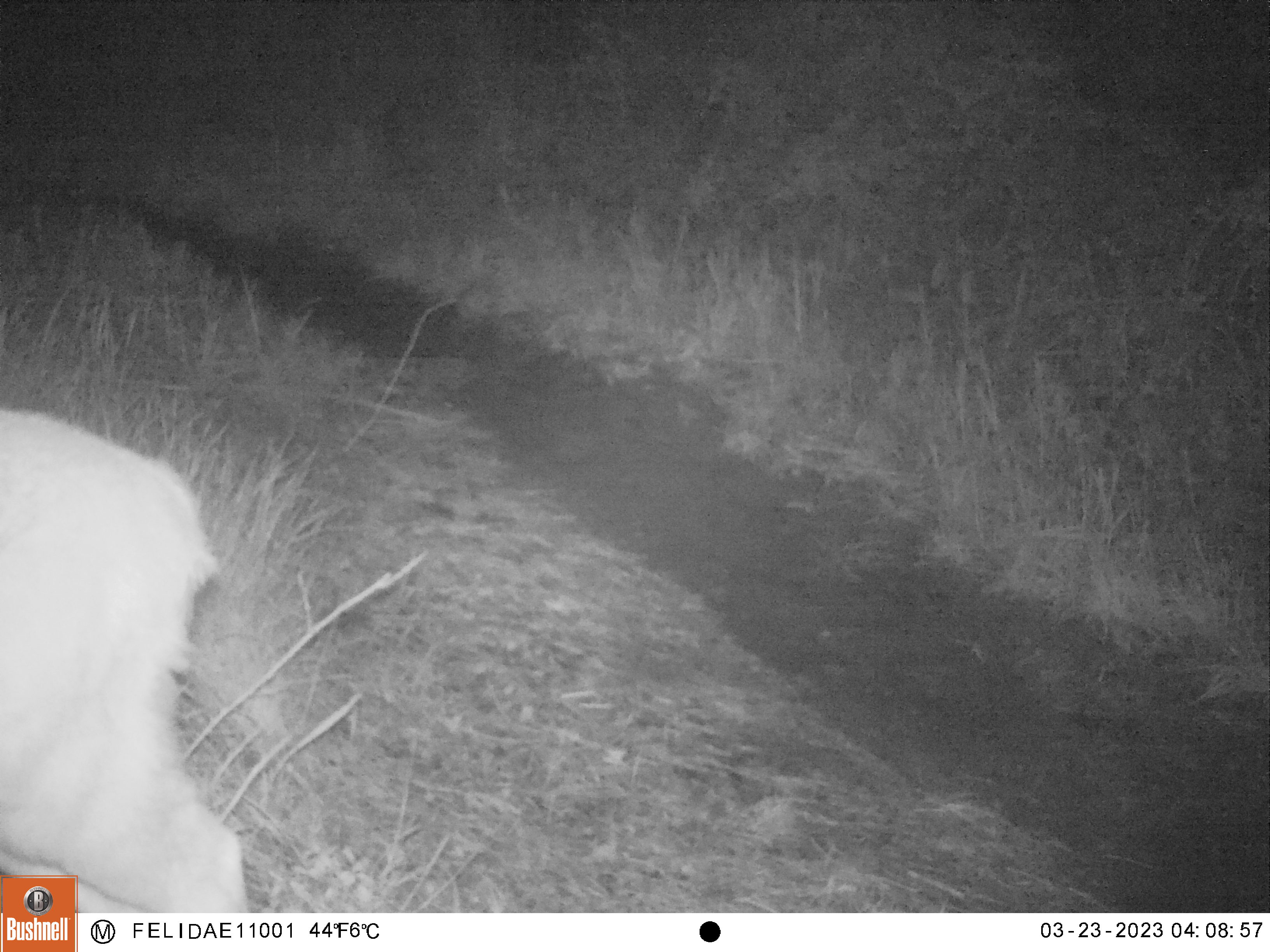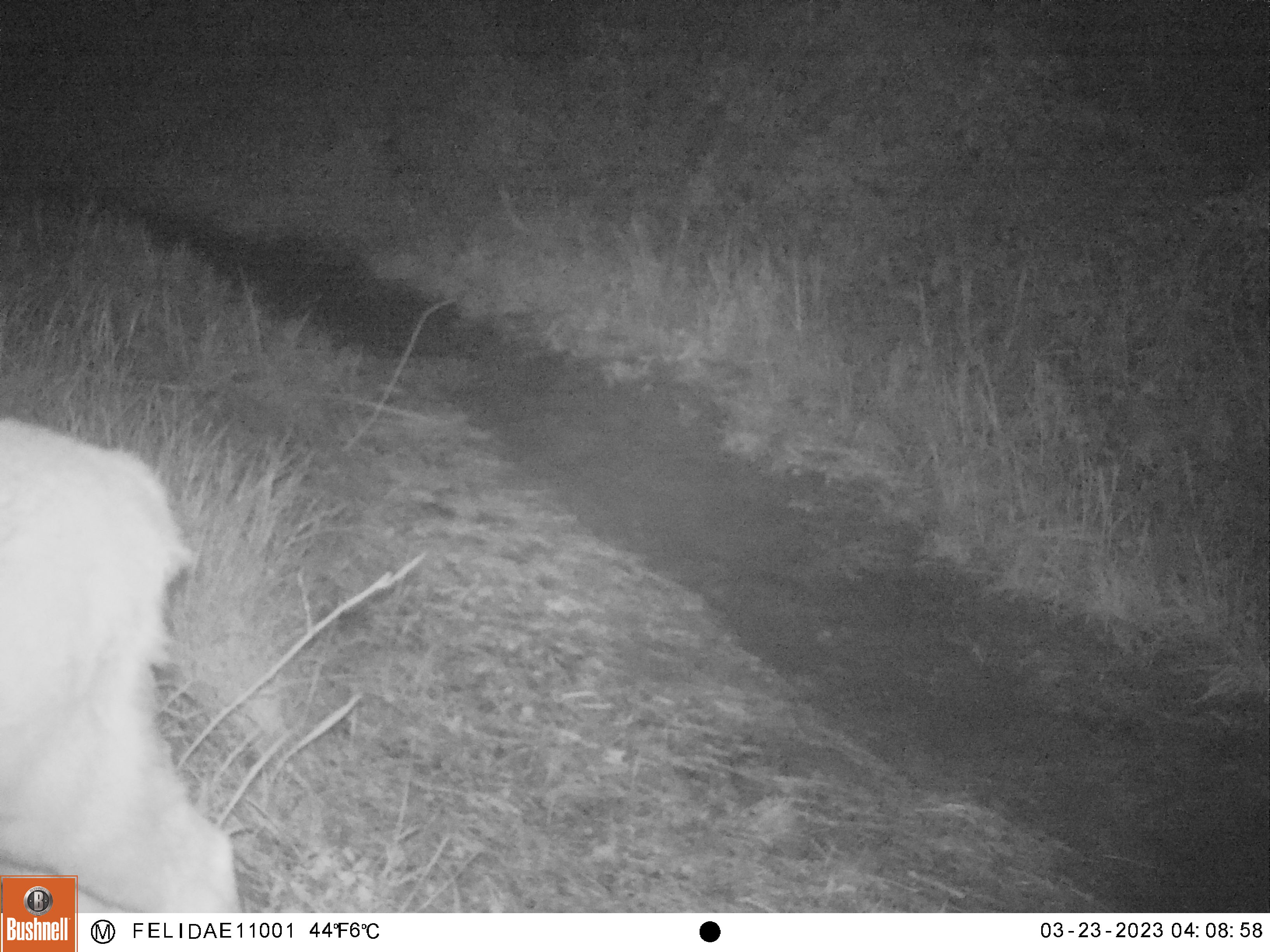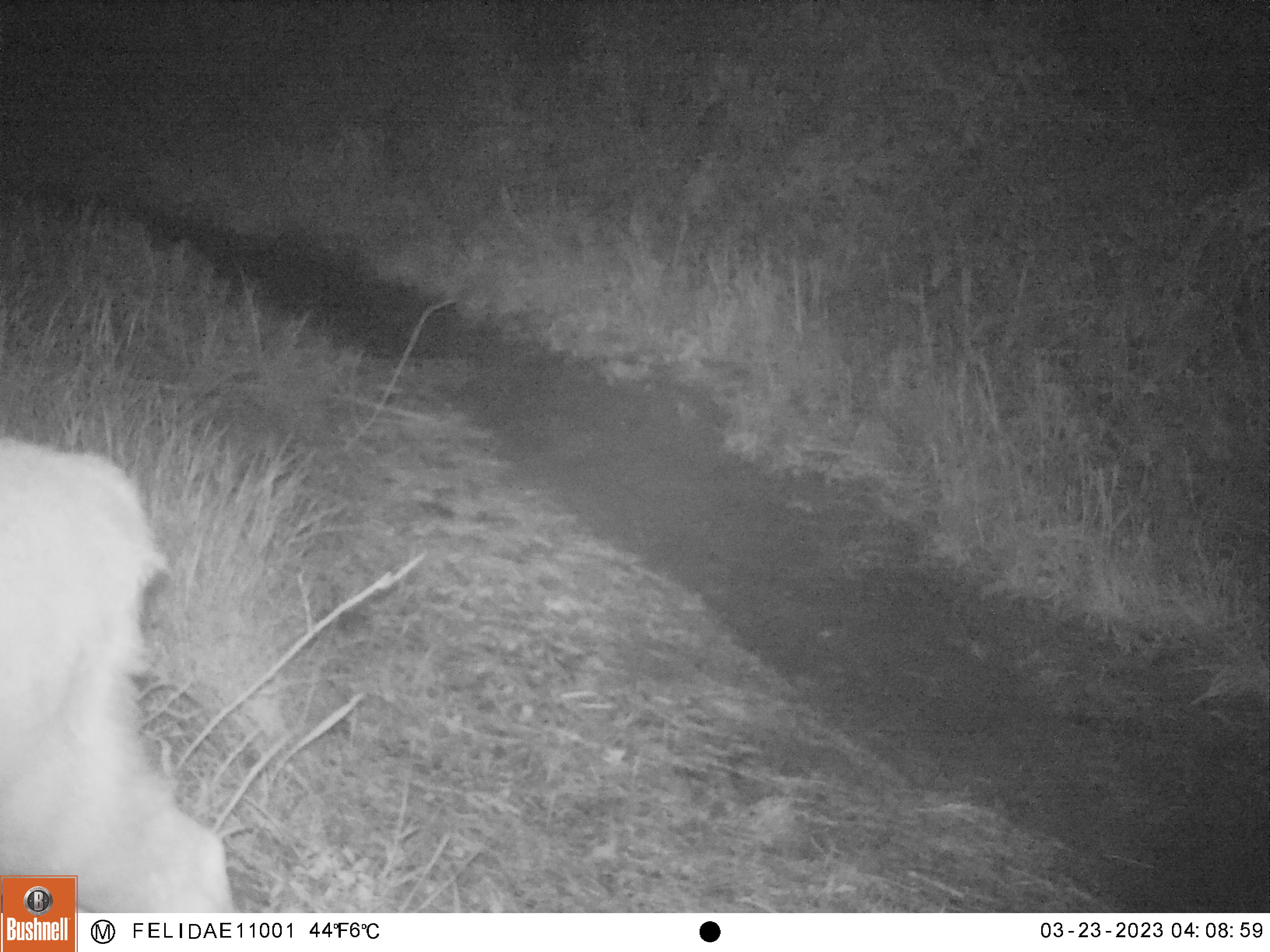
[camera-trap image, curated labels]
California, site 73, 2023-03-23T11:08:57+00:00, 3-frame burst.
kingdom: Animalia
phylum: Chordata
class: Mammalia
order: Artiodactyla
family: Cervidae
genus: Odocoileus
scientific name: Odocoileus hemionus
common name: mule deer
Mule deer (Odocoileus hemionus).